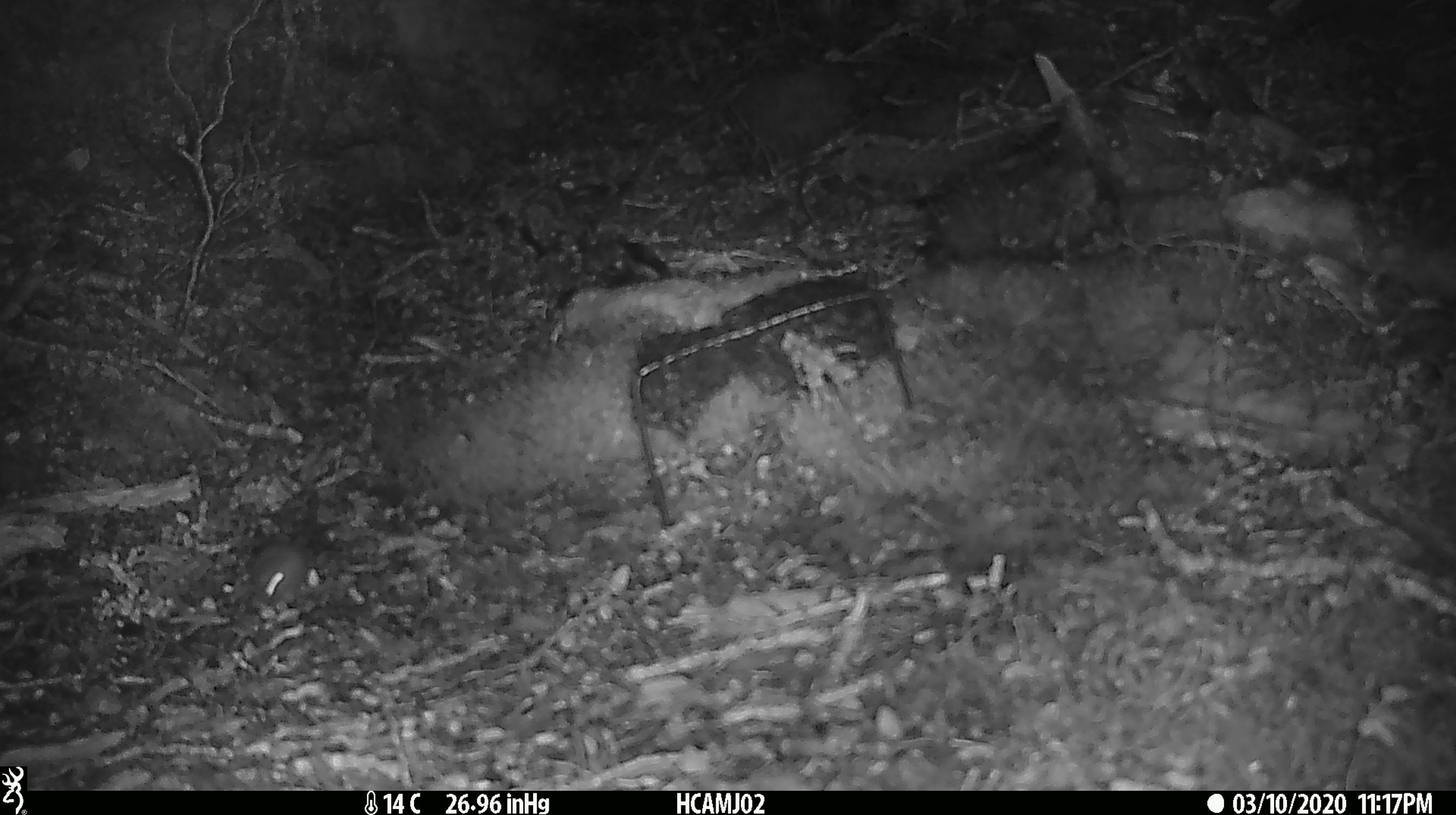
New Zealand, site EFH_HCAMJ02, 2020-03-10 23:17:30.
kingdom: Animalia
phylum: Chordata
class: Mammalia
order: Rodentia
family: Muridae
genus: Mus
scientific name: Mus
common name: mouse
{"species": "mouse (Mus)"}